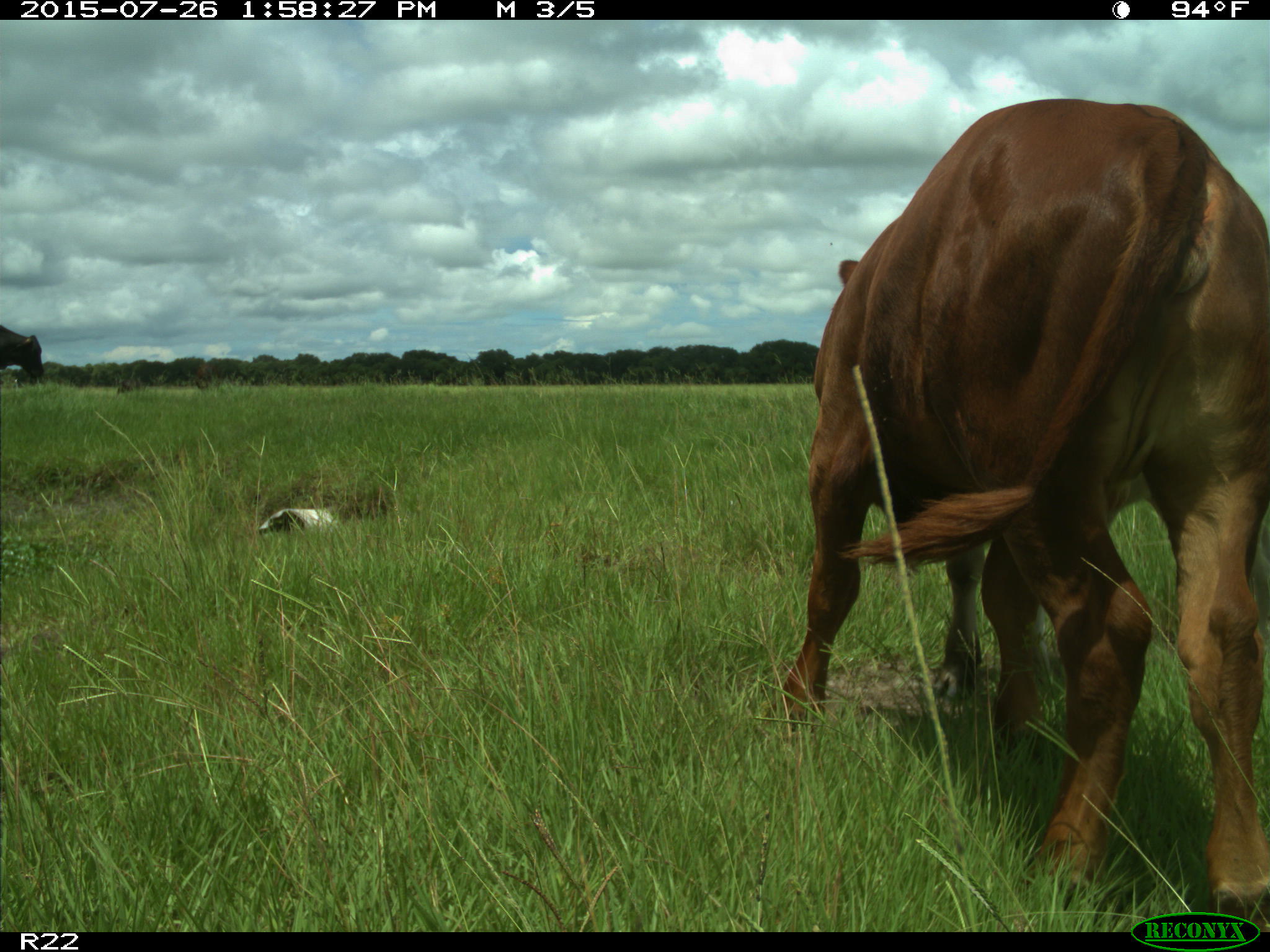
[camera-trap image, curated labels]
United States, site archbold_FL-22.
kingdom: Animalia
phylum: Chordata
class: Mammalia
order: Artiodactyla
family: Bovidae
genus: Bos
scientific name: Bos taurus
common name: domestic cow